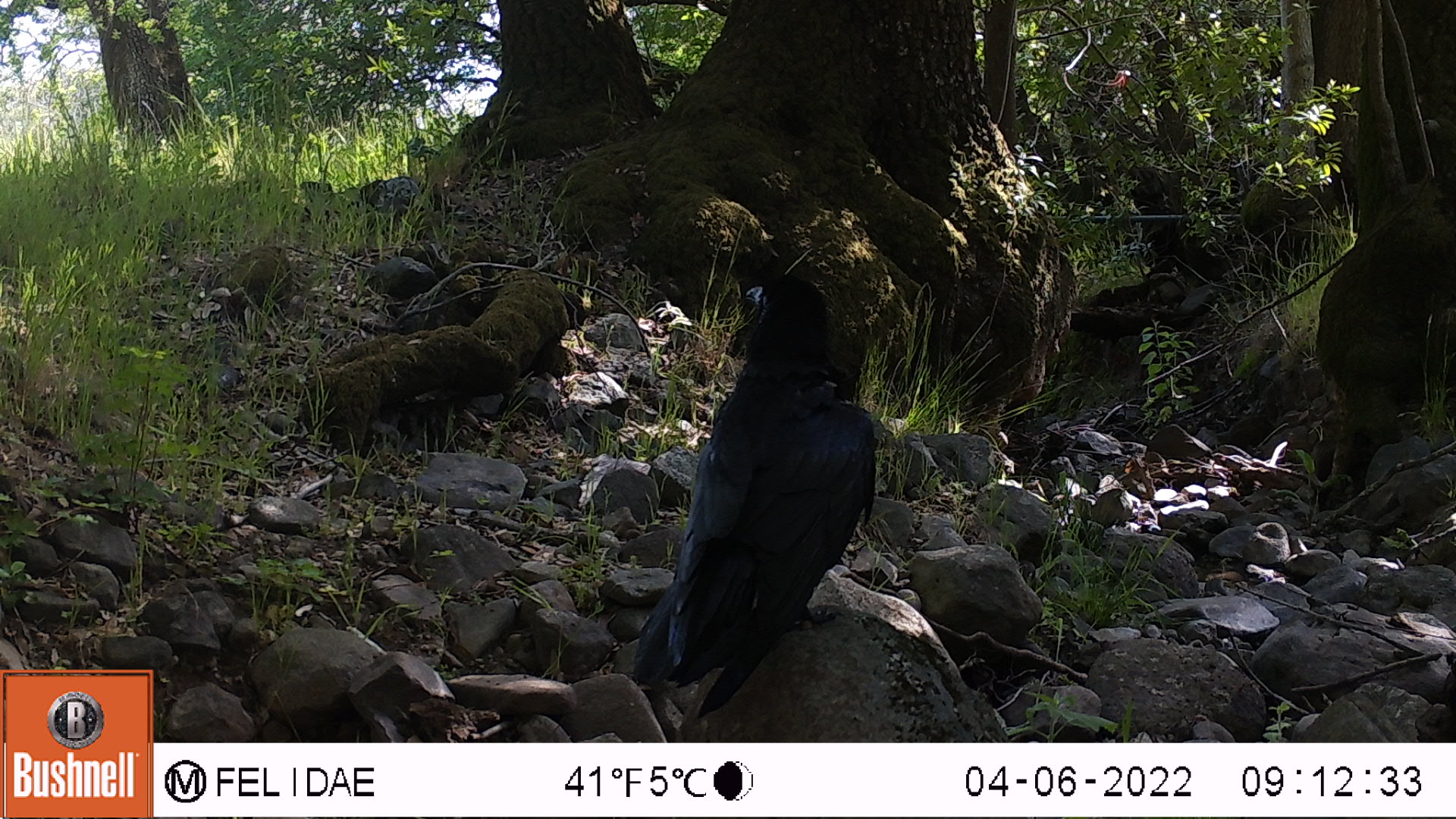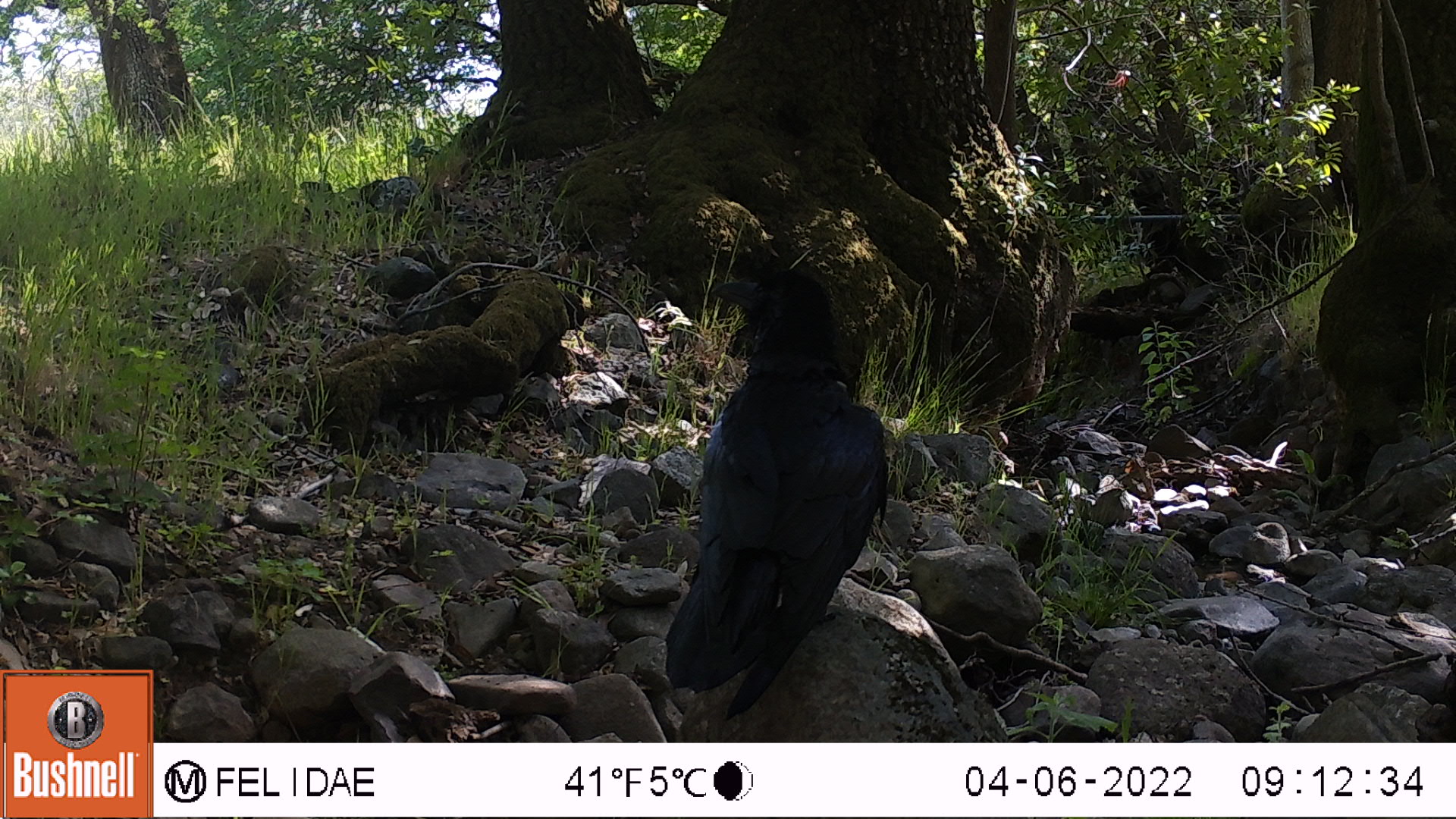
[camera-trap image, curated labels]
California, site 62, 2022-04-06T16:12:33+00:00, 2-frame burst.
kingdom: Animalia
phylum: Chordata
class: Aves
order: Passeriformes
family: Corvidae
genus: Corvus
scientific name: Corvus corax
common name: common raven